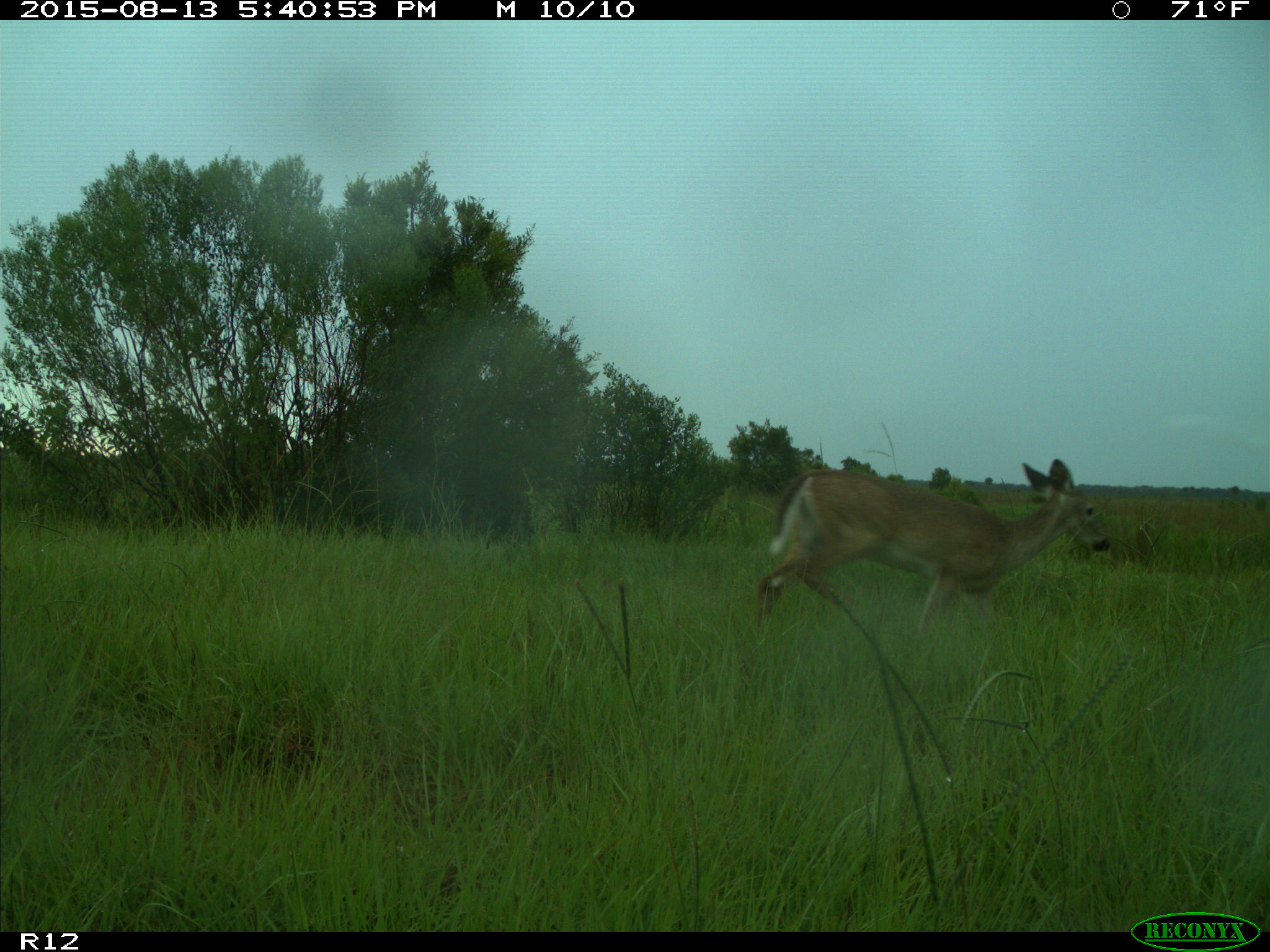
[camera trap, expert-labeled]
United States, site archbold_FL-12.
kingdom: Animalia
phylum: Chordata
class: Mammalia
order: Artiodactyla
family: Cervidae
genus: Odocoileus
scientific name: Odocoileus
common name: deer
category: unidentified deer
Unidentified deer (deer) (Odocoileus).